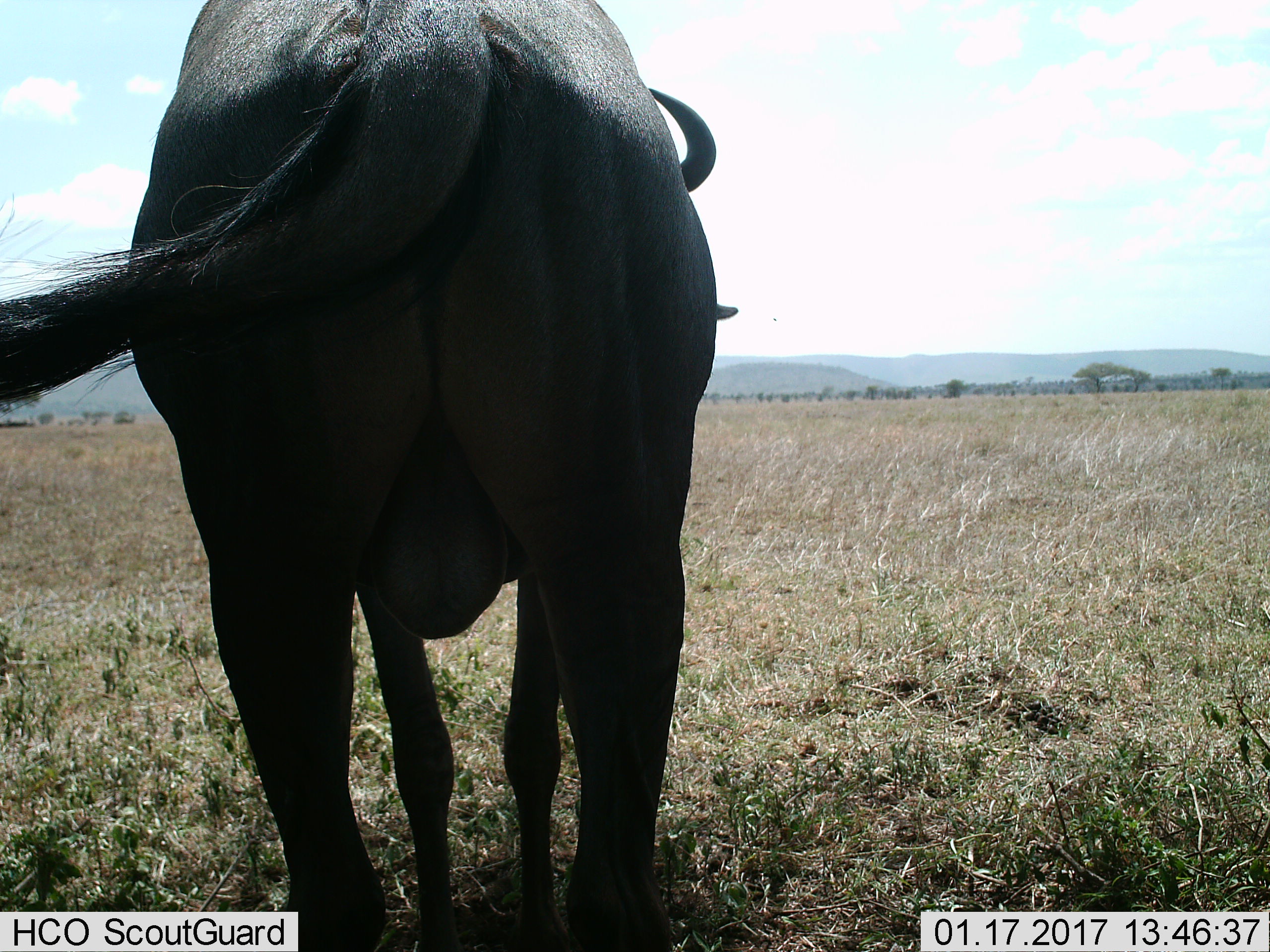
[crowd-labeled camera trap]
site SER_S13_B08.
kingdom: Animalia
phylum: Chordata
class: Mammalia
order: Artiodactyla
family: Bovidae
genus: Connochaetes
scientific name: Connochaetes taurinus taurinus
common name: blue wildebeest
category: wildebeestblue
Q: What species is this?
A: Wildebeestblue (blue wildebeest) (Connochaetes taurinus taurinus).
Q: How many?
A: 1.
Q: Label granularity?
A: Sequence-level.